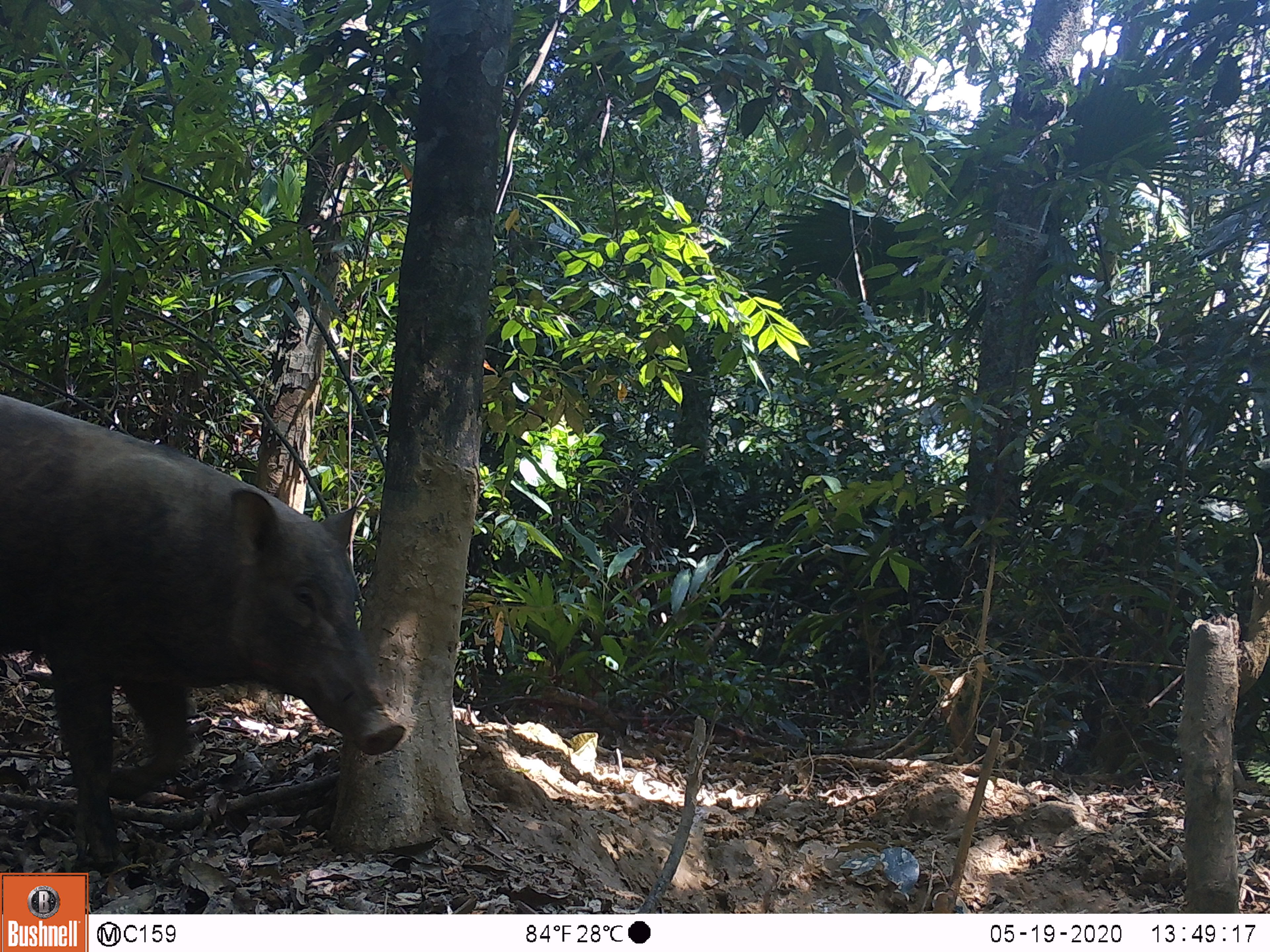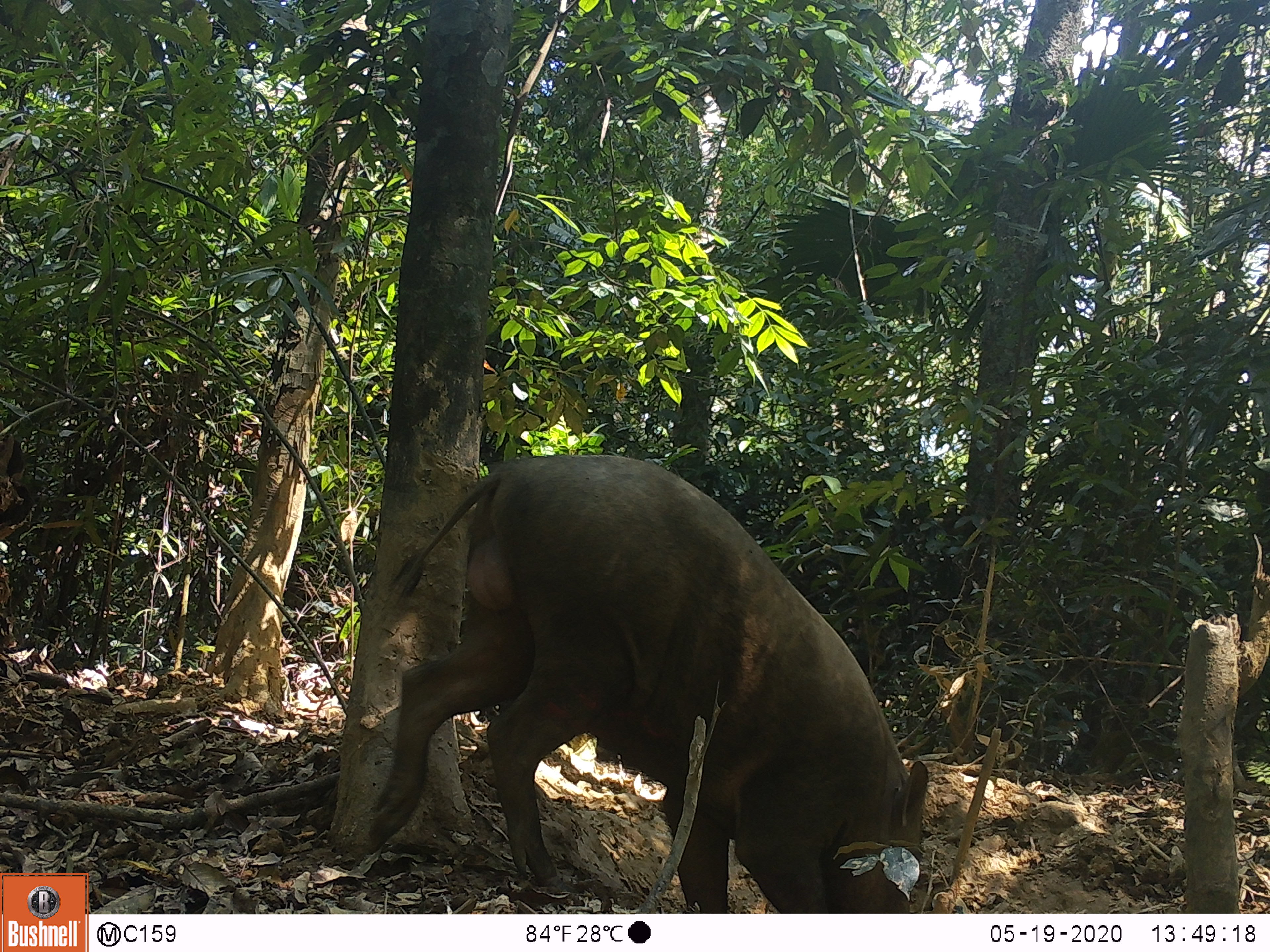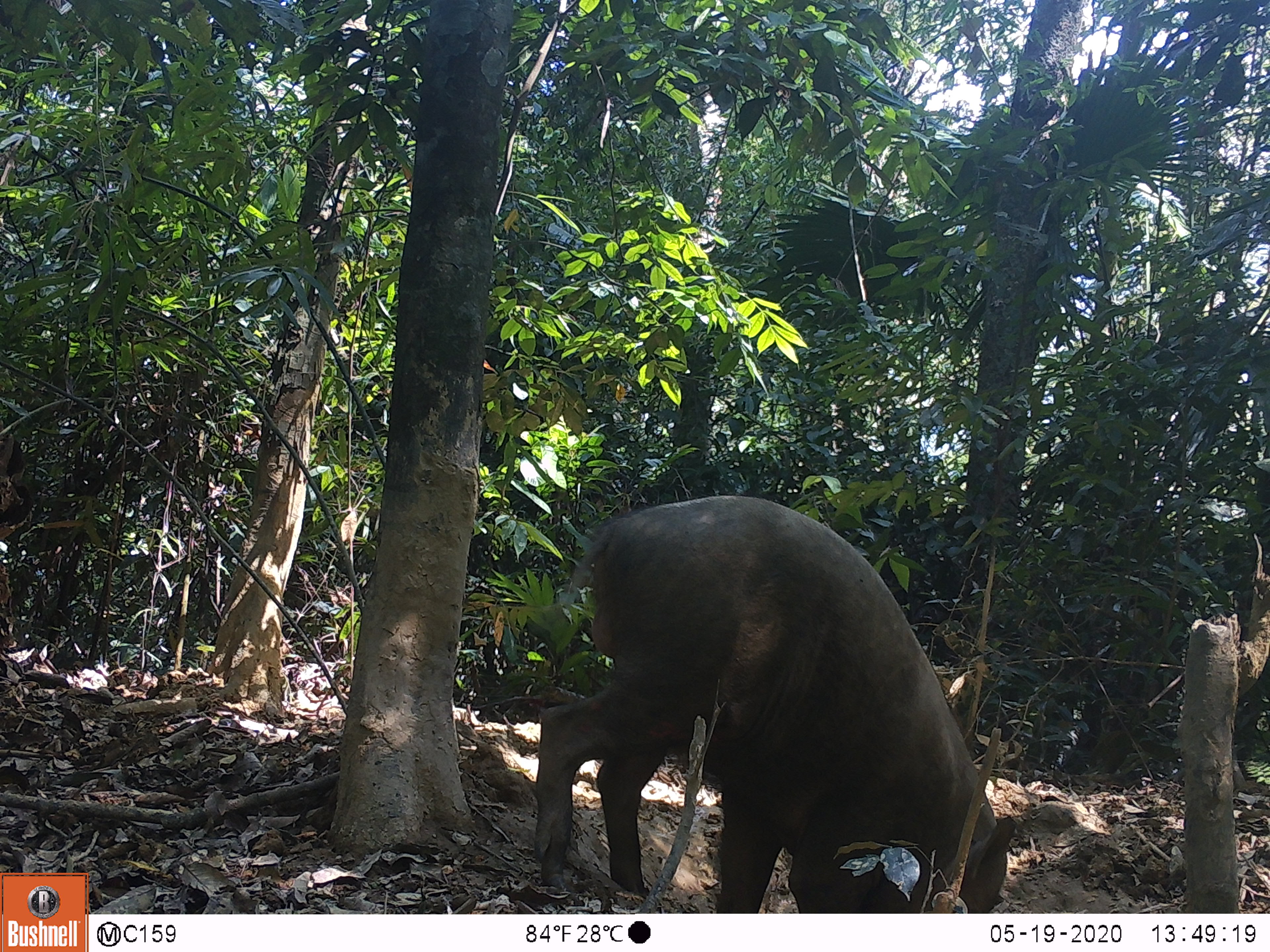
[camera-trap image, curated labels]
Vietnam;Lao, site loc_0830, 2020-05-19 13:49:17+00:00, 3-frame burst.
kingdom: Animalia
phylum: Chordata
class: Mammalia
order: Artiodactyla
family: Suidae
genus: Sus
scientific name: Sus scrofa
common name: eurasian wild pig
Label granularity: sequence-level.